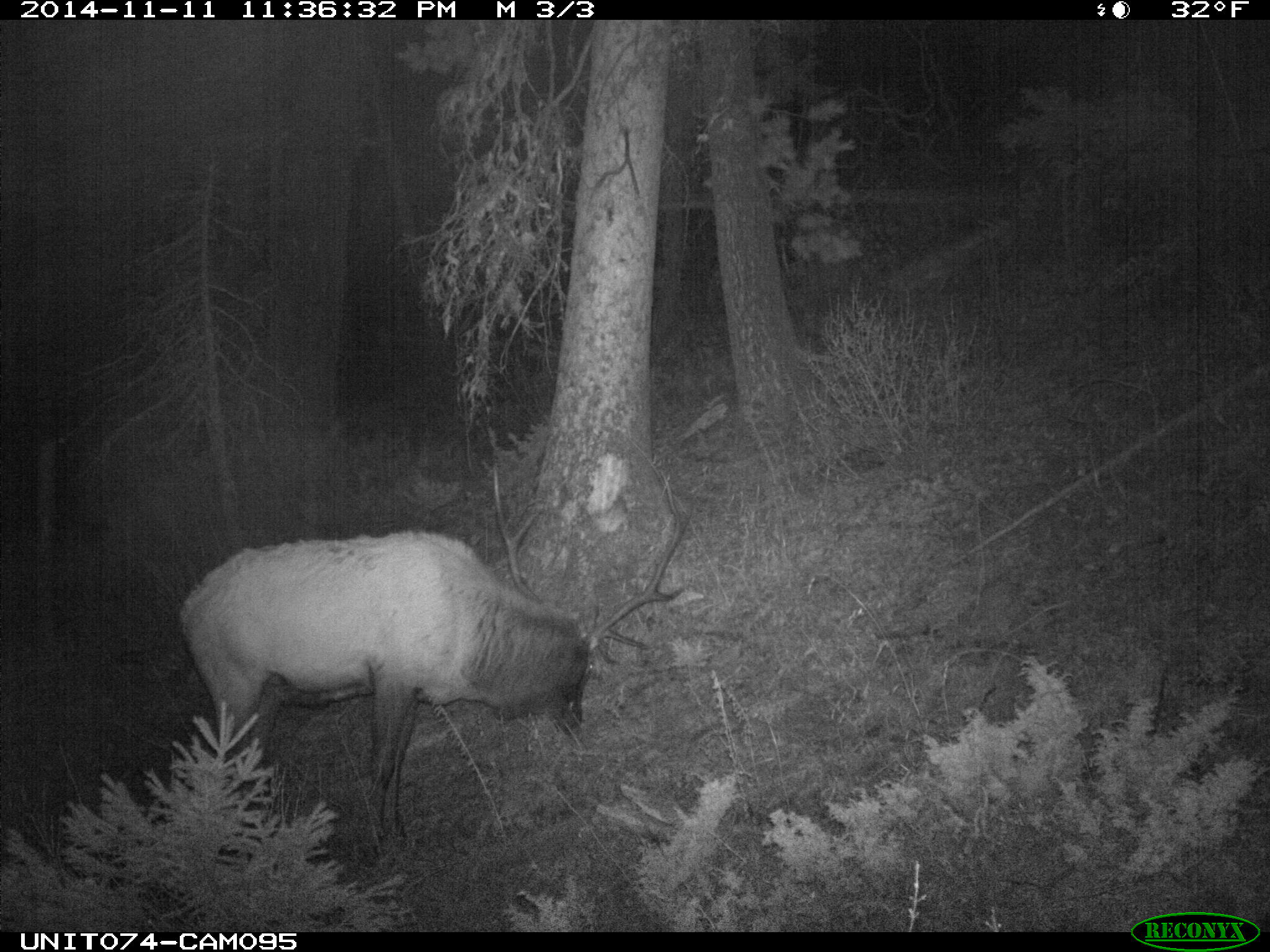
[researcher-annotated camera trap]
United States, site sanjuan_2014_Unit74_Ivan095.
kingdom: Animalia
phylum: Chordata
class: Mammalia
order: Artiodactyla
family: Cervidae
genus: Cervus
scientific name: Cervus elaphus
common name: red deer